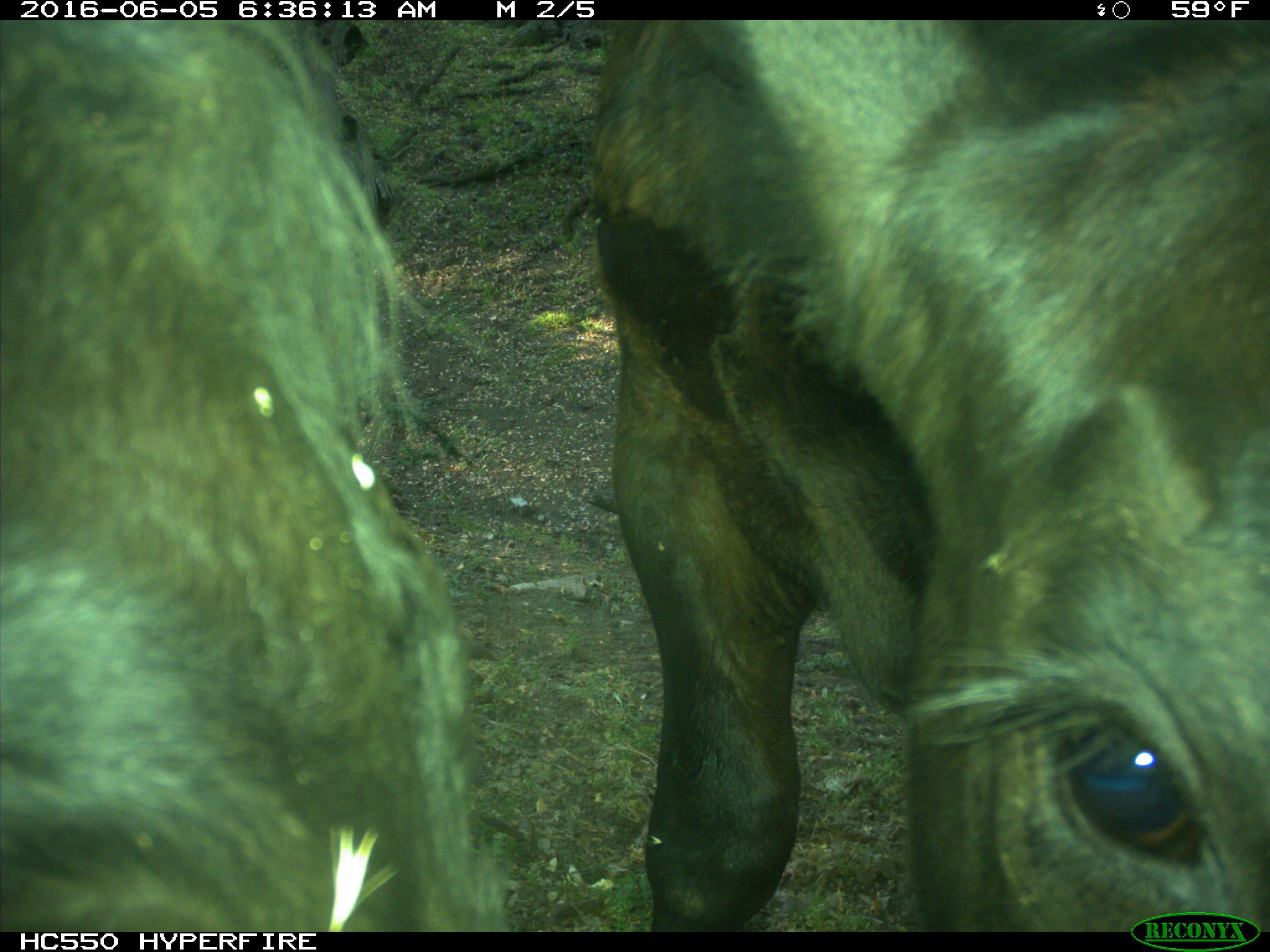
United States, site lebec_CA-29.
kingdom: Animalia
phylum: Chordata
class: Mammalia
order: Artiodactyla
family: Bovidae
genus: Bos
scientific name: Bos taurus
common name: domestic cow